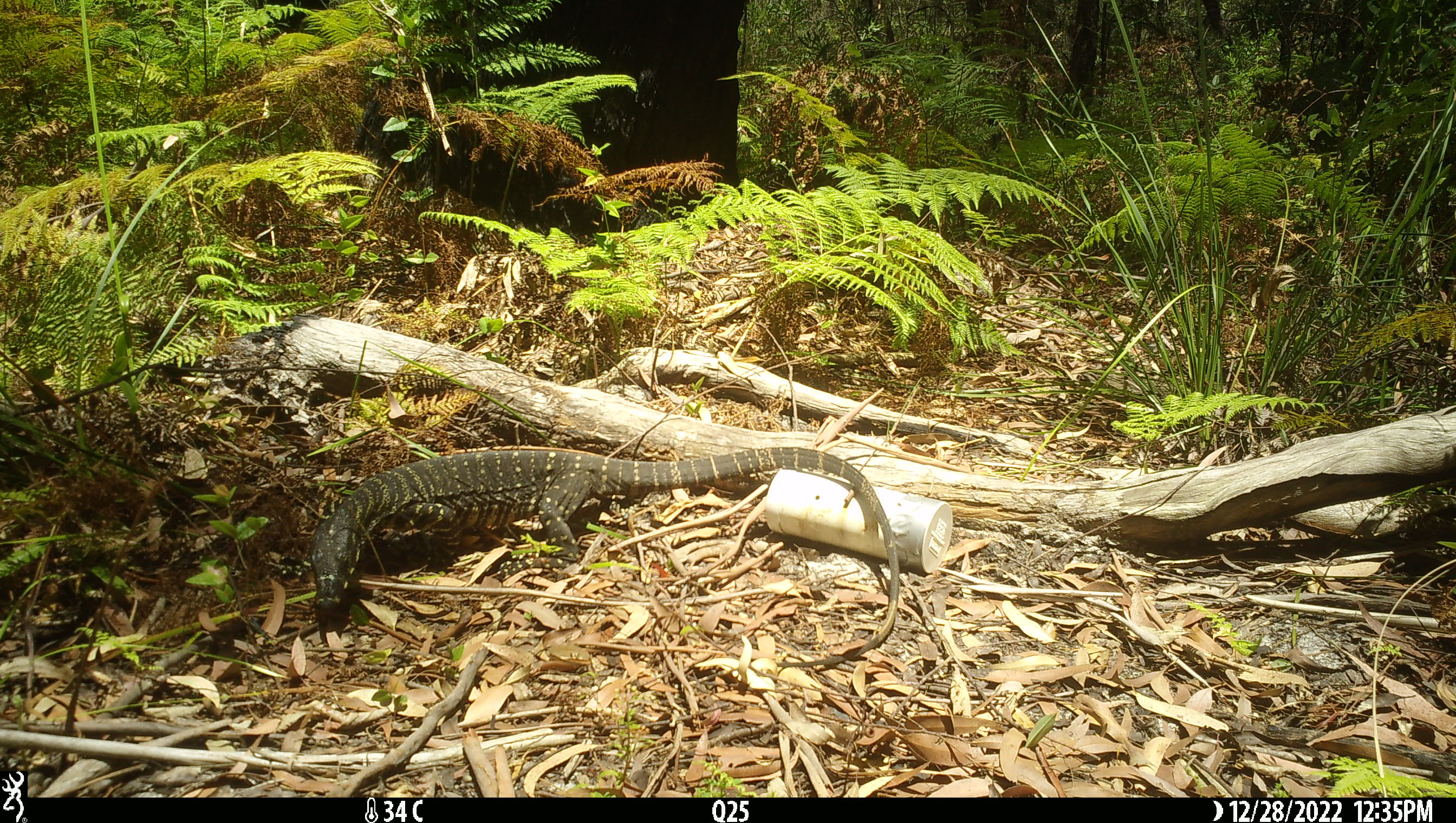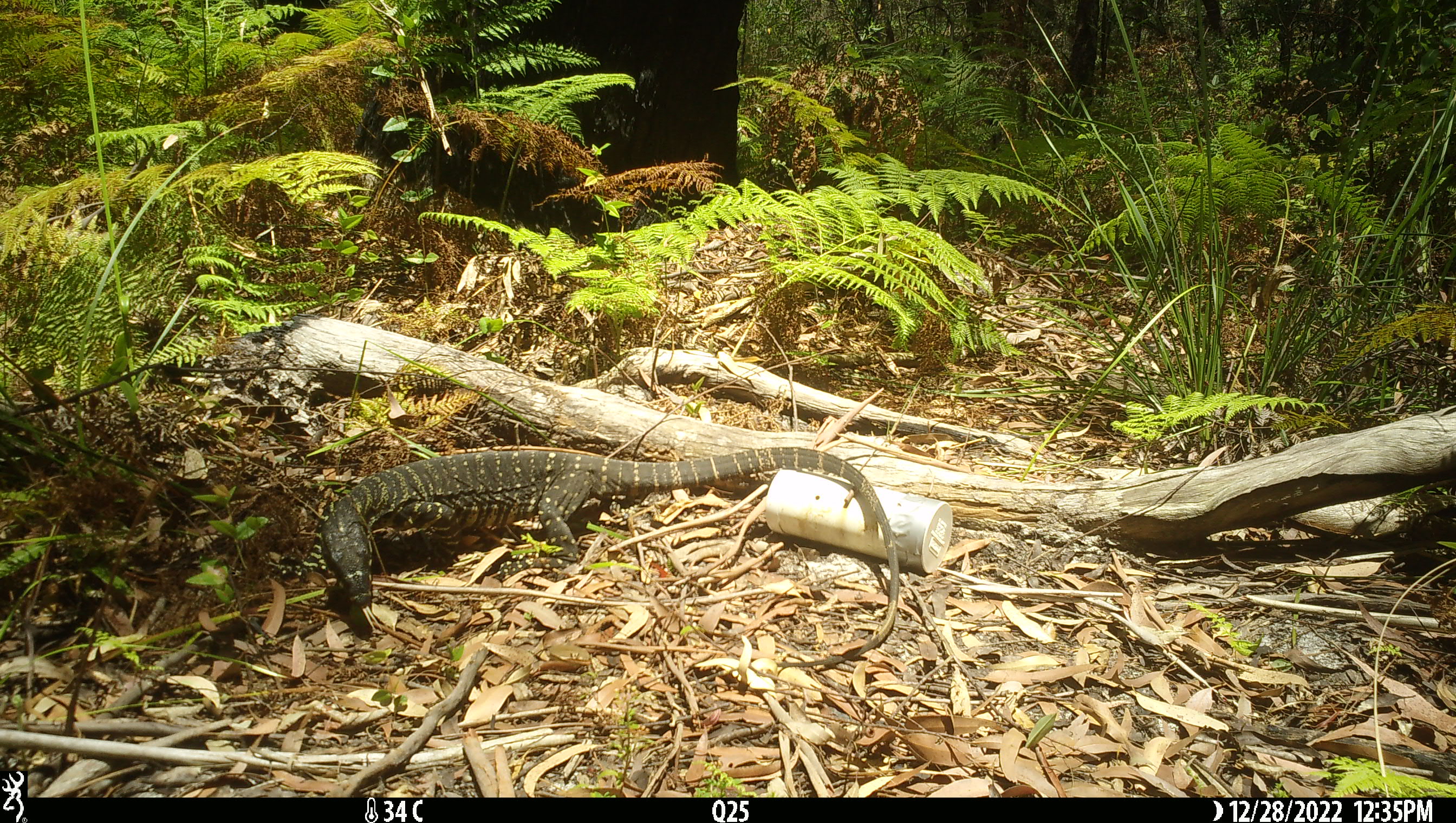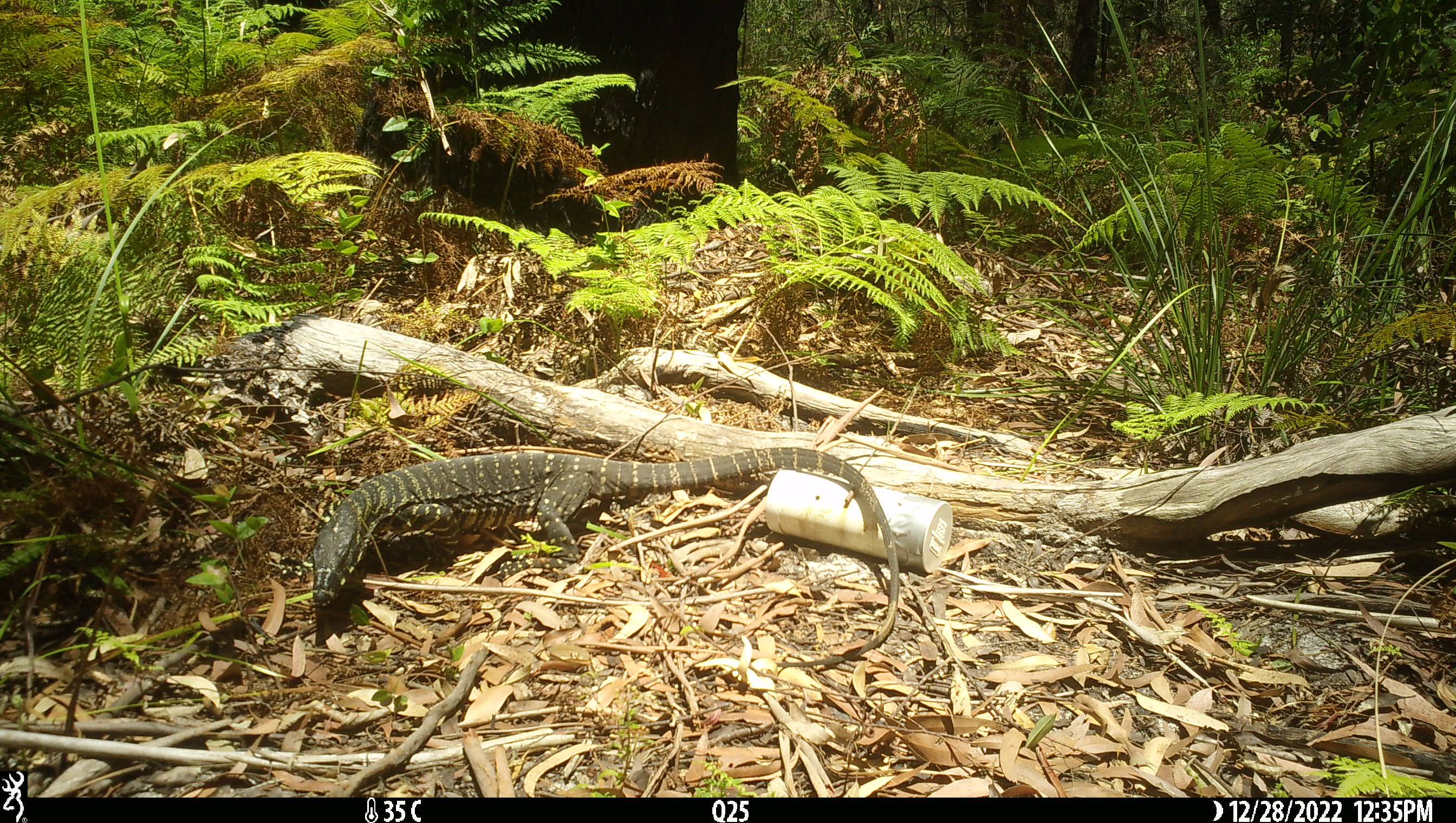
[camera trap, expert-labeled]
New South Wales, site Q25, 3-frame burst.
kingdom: Animalia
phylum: Chordata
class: Reptilia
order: Squamata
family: Varanidae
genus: Varanus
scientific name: Varanus varius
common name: lace monitor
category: goanna